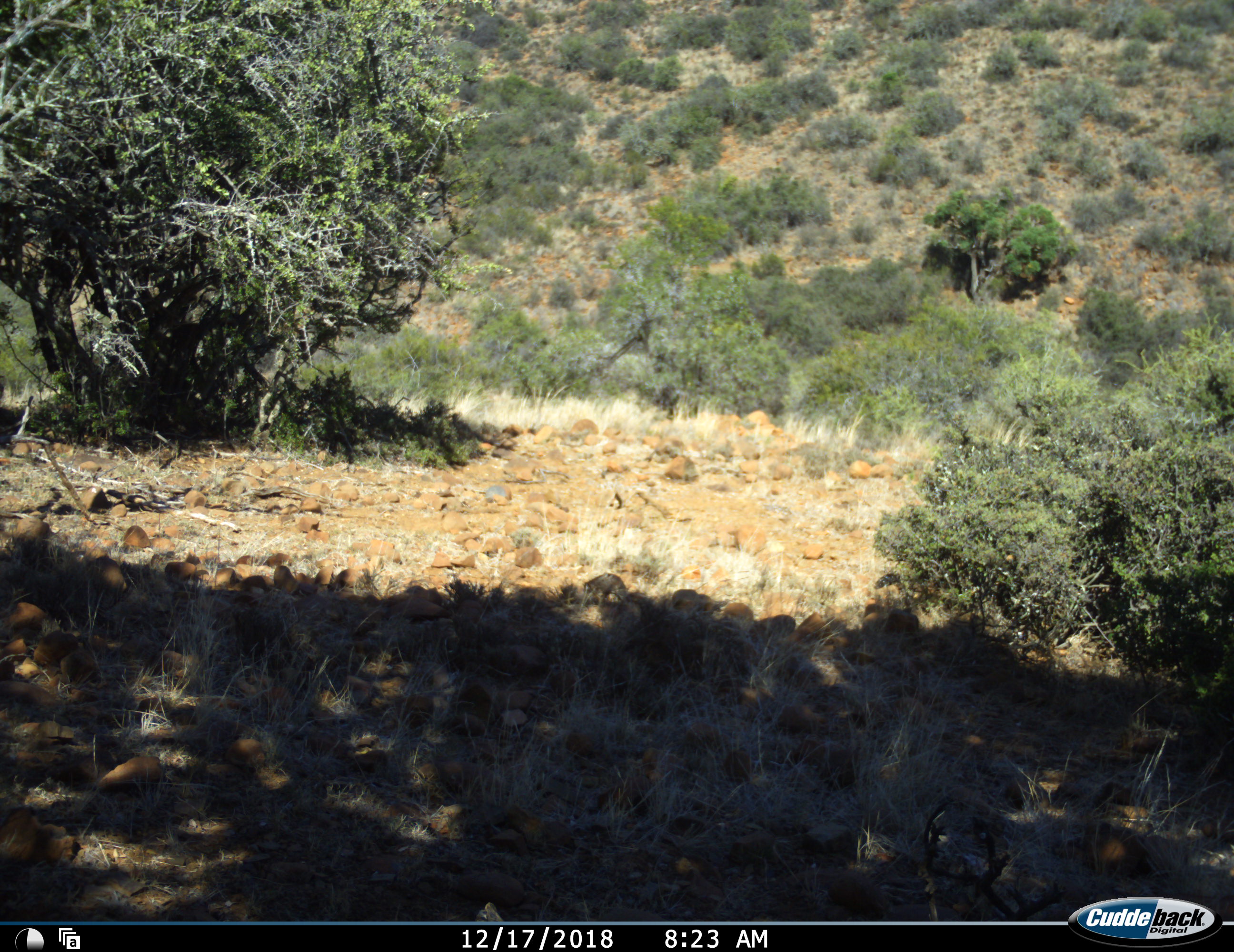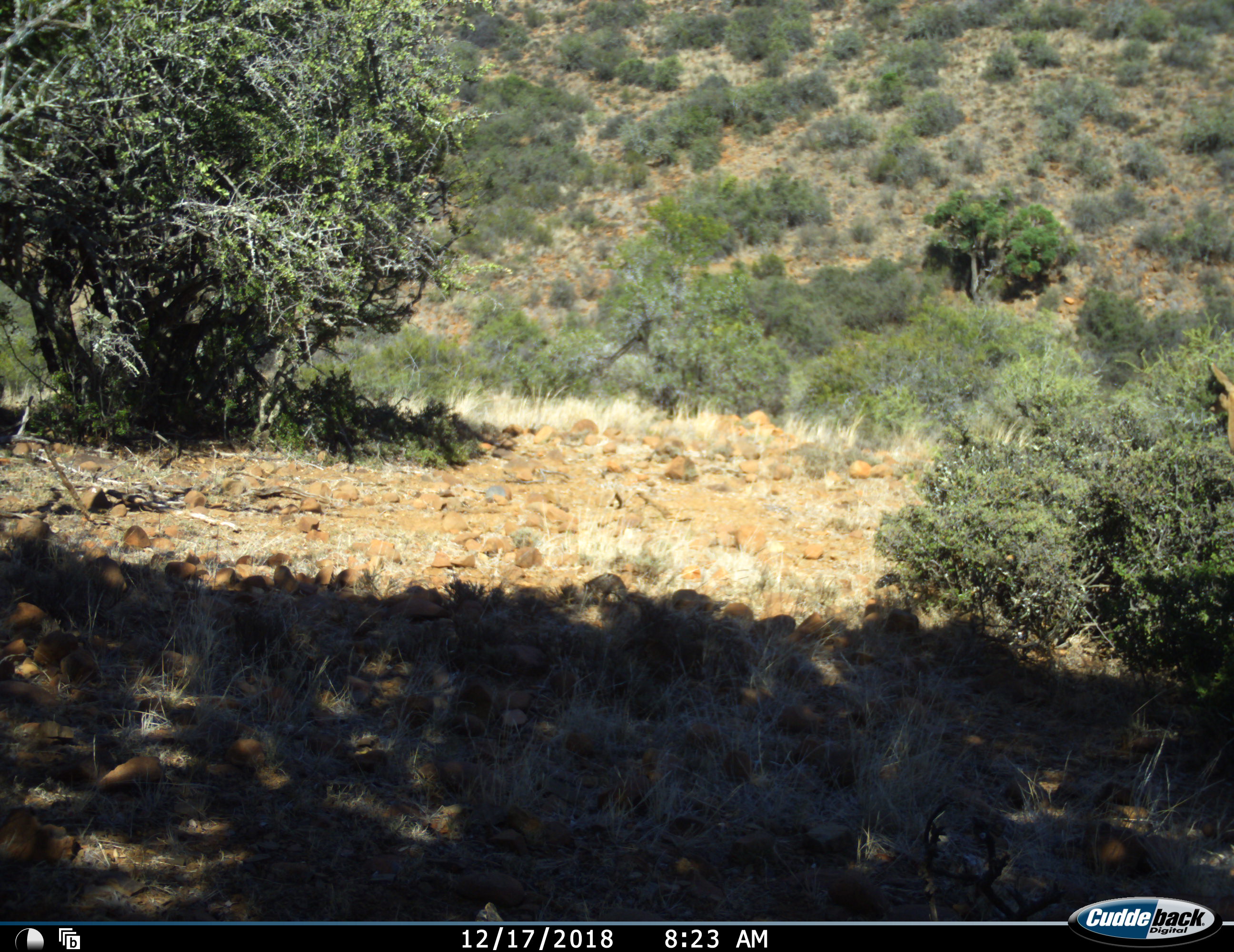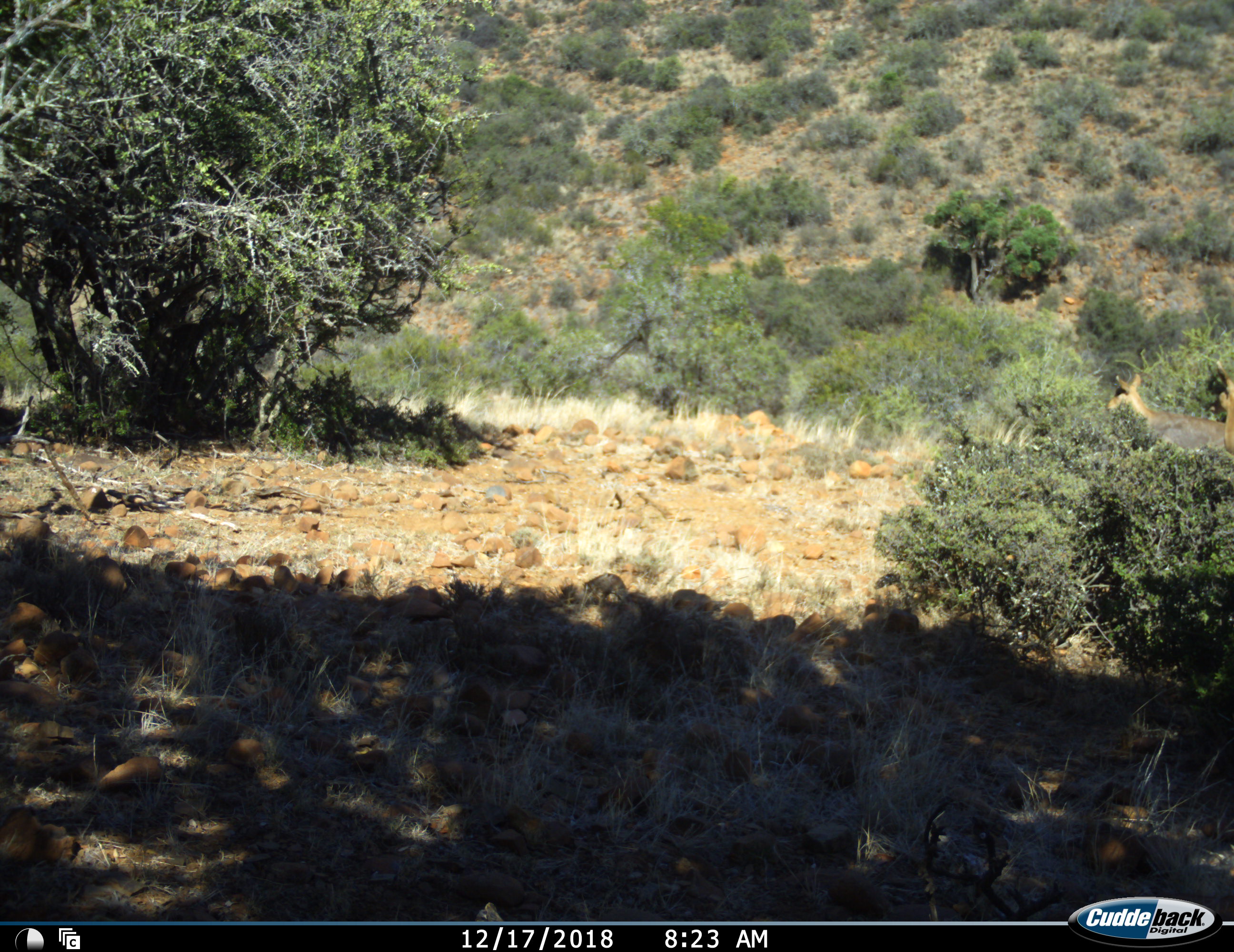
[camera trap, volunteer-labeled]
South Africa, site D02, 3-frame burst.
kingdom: Animalia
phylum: Chordata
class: Mammalia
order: Artiodactyla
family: Bovidae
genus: Tragelaphus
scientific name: Tragelaphus strepsiceros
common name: greater kudu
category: kudu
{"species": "kudu (greater kudu) (Tragelaphus strepsiceros)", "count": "2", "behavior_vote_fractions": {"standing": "20%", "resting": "0%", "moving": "80%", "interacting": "0%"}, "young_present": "20%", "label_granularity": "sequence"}